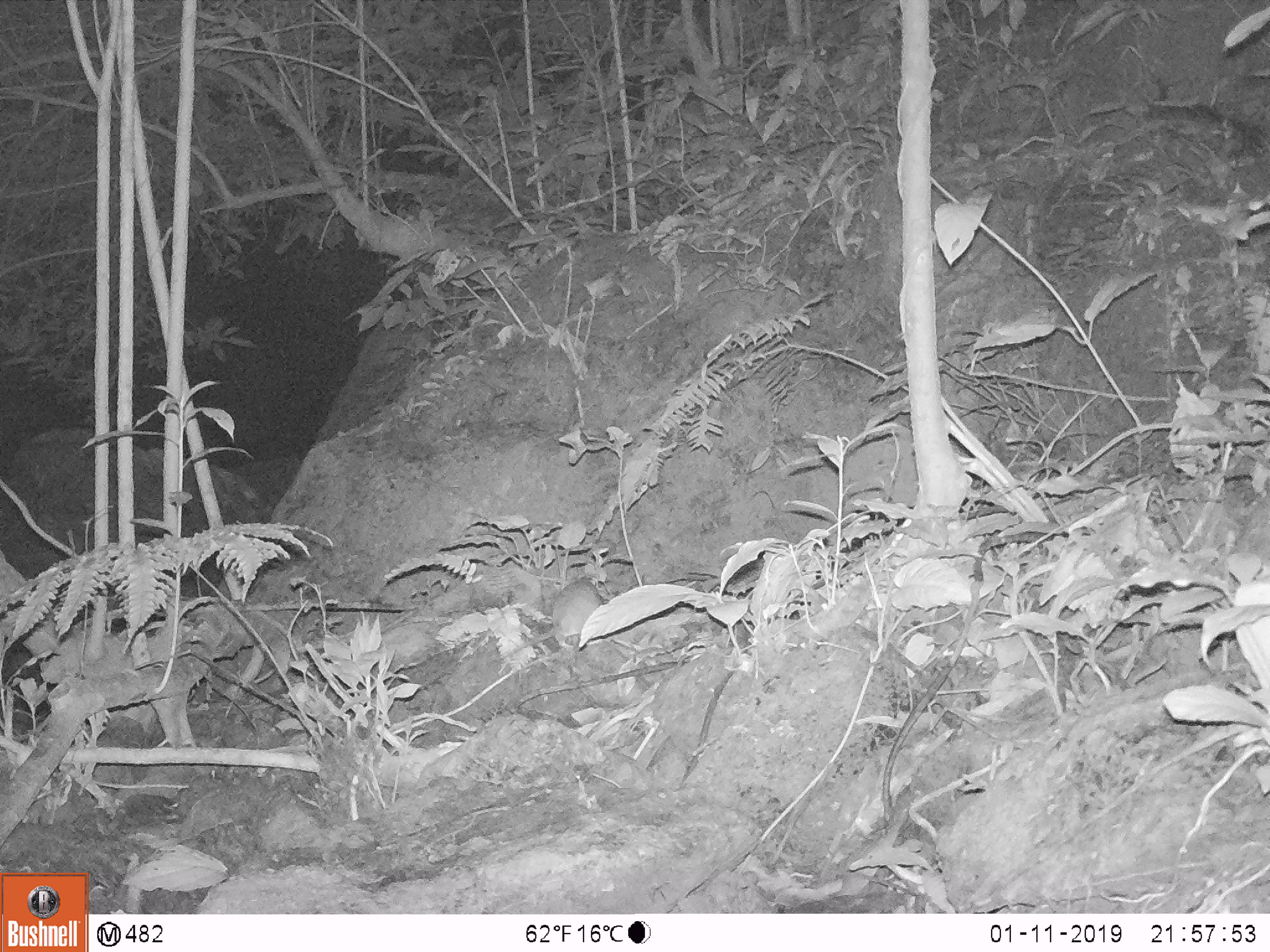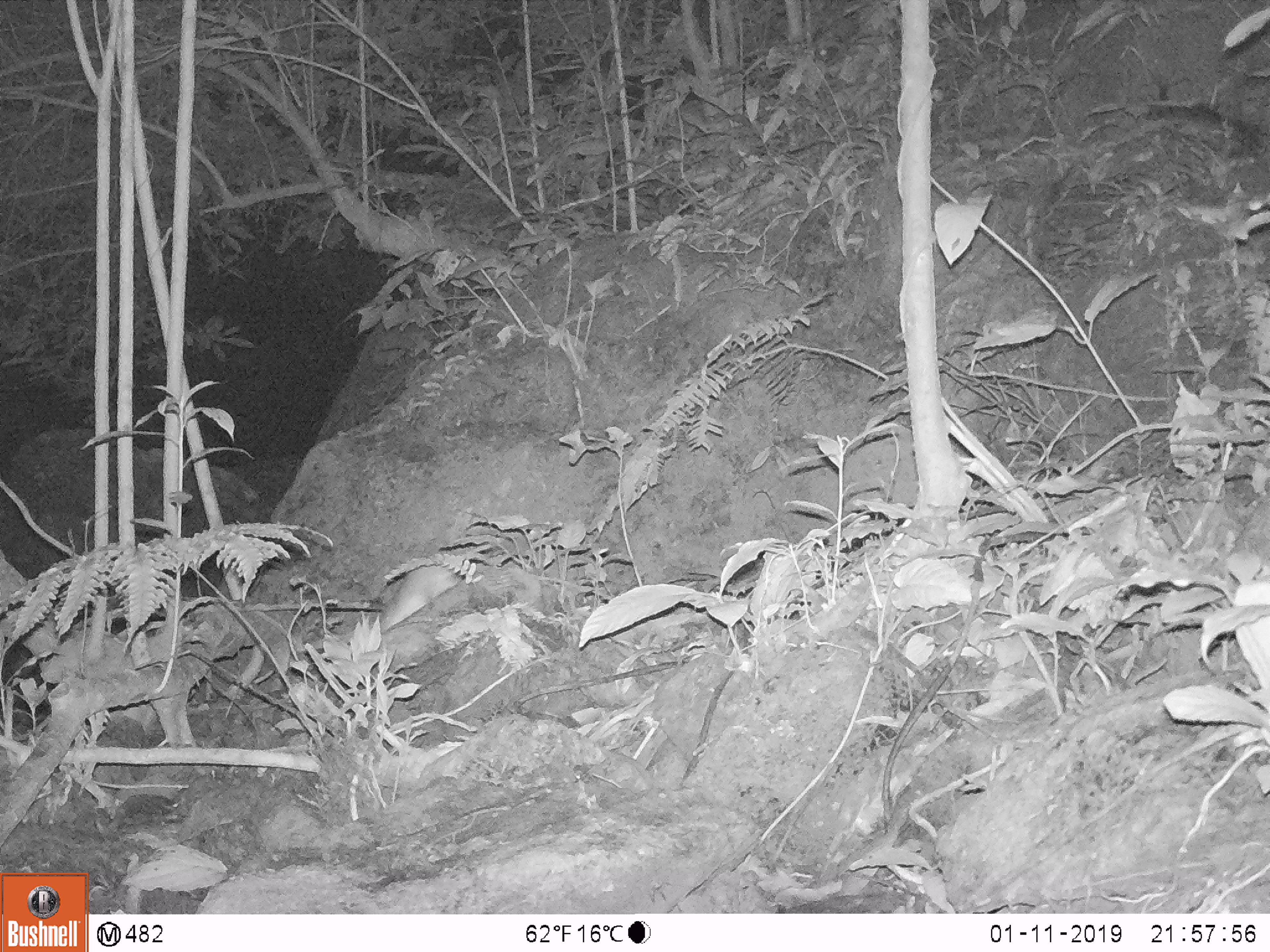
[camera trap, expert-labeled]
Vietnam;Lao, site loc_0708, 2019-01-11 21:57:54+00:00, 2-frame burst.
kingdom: Animalia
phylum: Chordata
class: Mammalia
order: Rodentia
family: Muridae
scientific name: Muridae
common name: old-world mice and rats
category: unidentified murid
Unidentified murid (old-world mice and rats) (Muridae). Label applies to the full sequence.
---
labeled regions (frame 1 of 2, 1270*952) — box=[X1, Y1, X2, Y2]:
unidentified murid: box=[509, 579, 601, 654]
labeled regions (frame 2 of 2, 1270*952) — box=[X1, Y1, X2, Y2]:
unidentified murid: box=[380, 565, 461, 633]